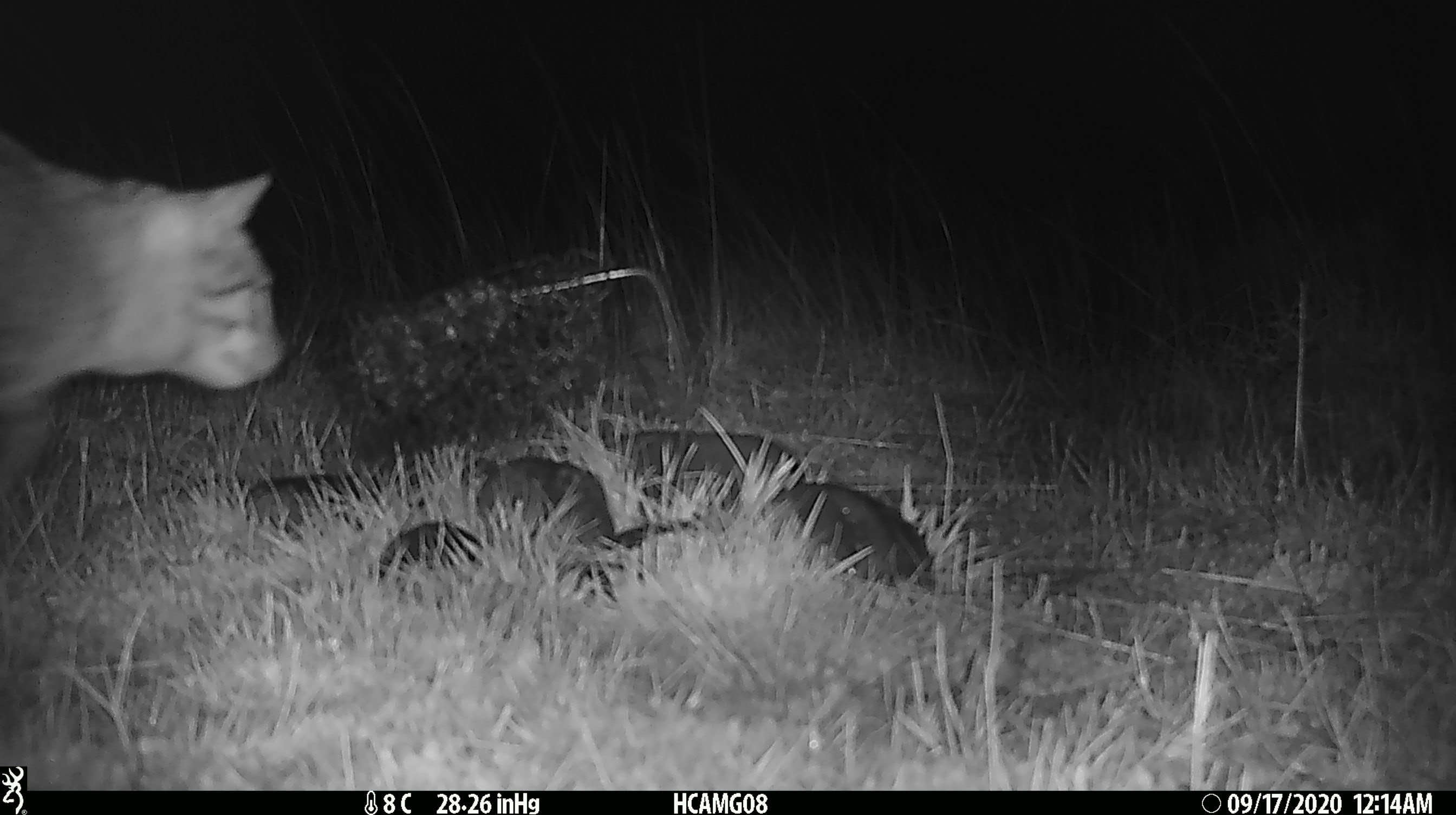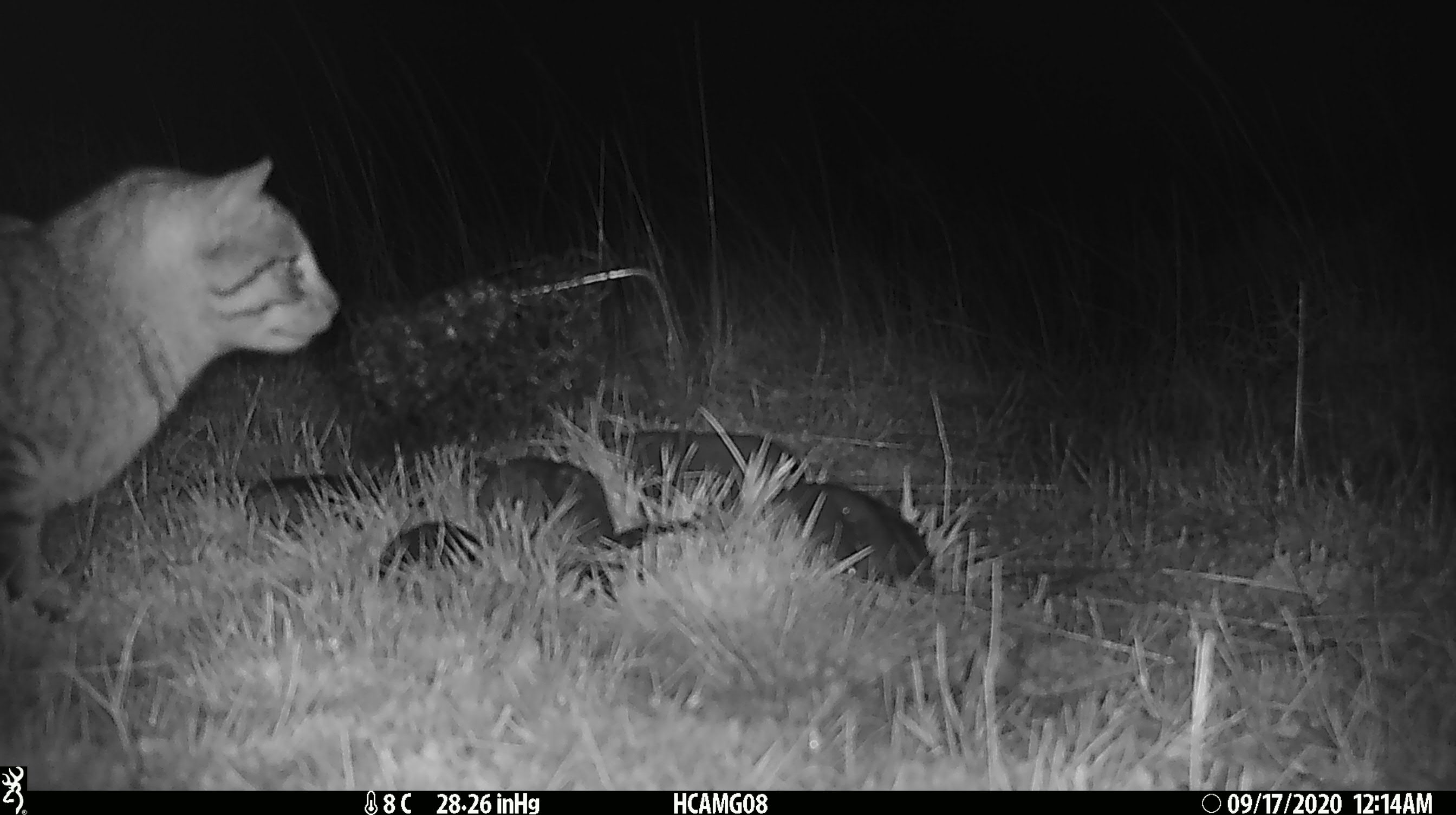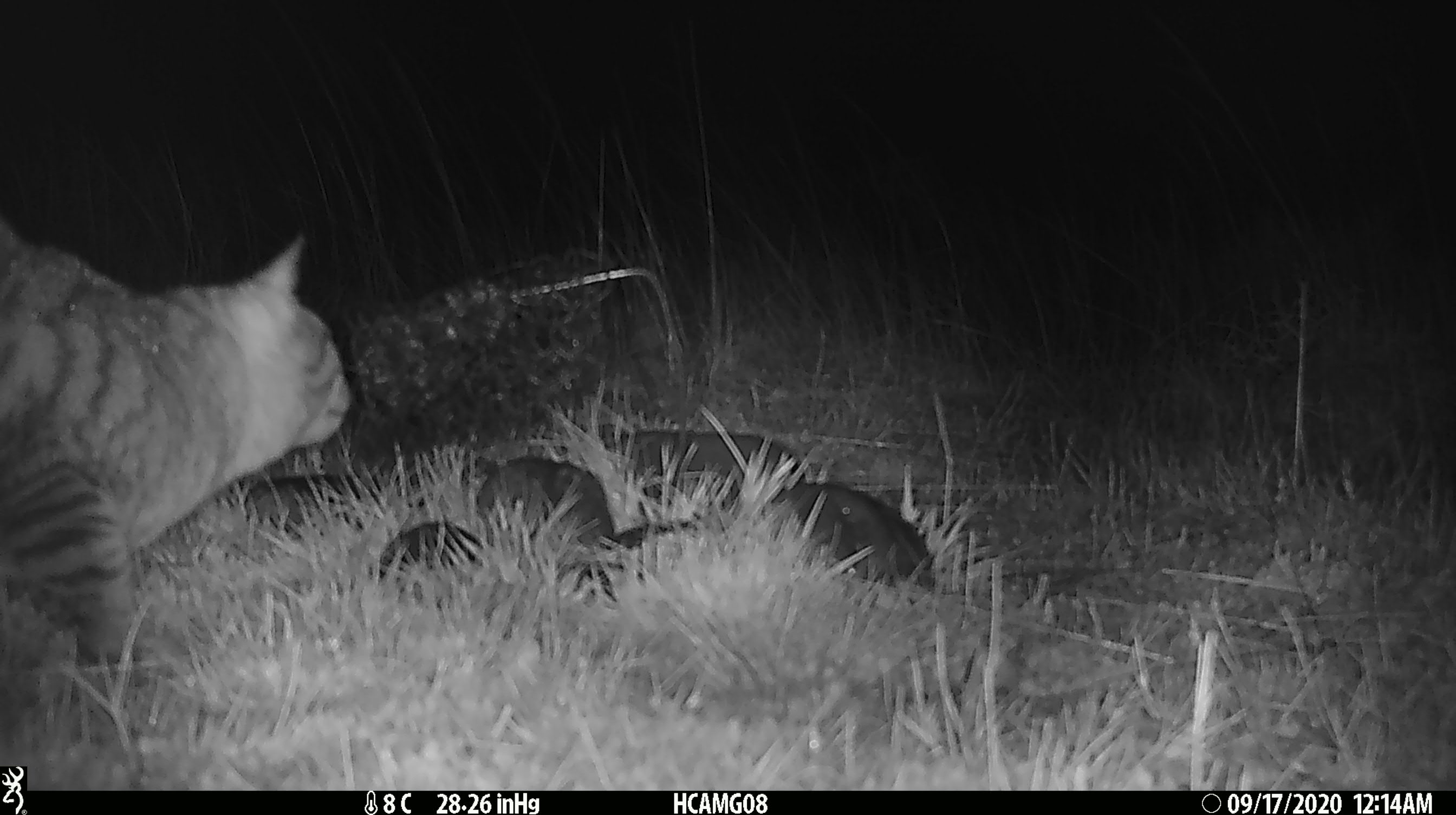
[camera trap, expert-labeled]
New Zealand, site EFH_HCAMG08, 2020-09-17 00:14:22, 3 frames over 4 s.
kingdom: Animalia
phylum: Chordata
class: Mammalia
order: Carnivora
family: Felidae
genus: Felis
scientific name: Felis catus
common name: domestic cat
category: cat